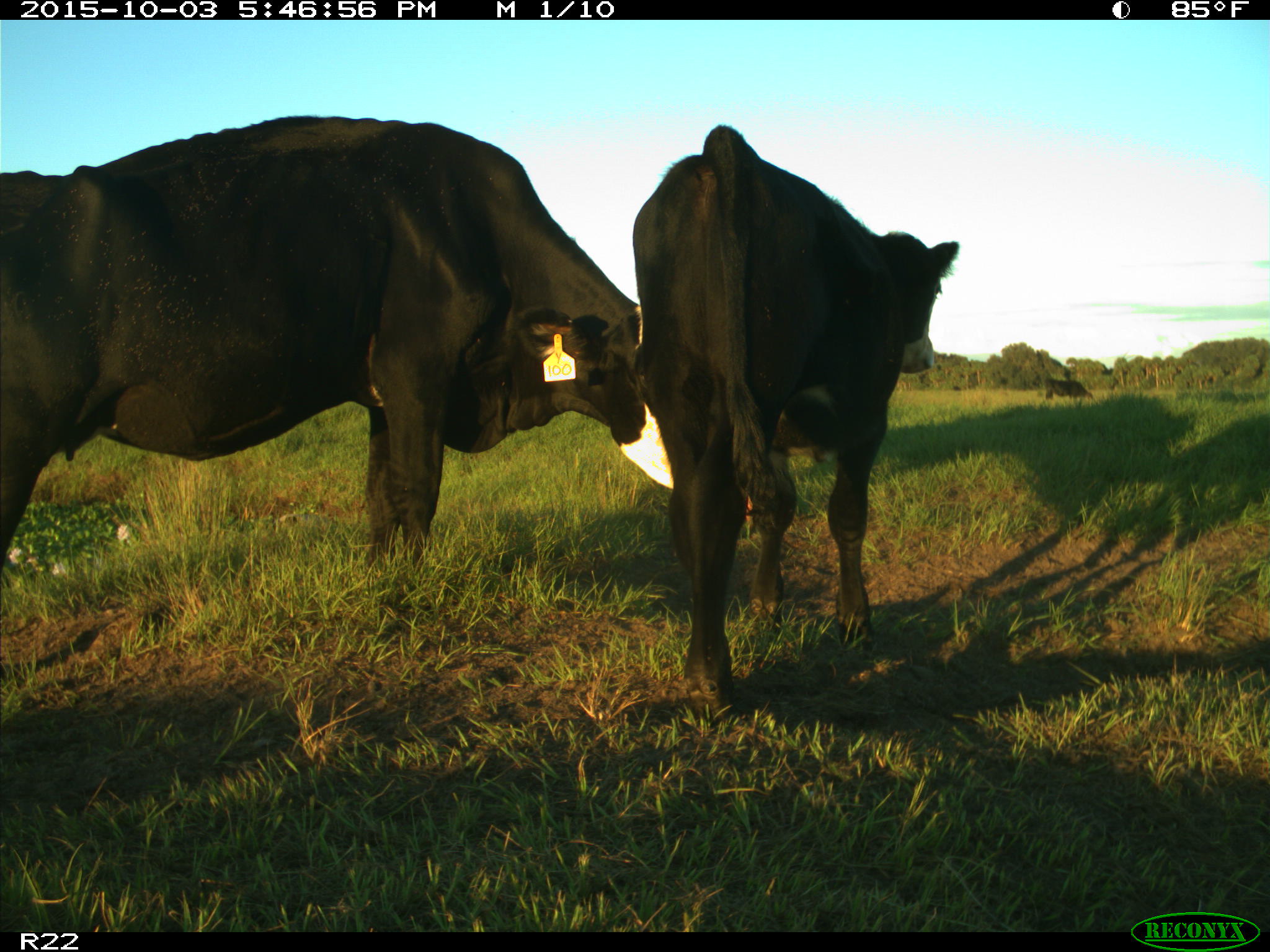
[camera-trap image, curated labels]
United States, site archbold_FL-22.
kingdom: Animalia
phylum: Chordata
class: Mammalia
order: Artiodactyla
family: Bovidae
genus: Bos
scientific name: Bos taurus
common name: domestic cow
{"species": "Bos taurus (domestic cow)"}